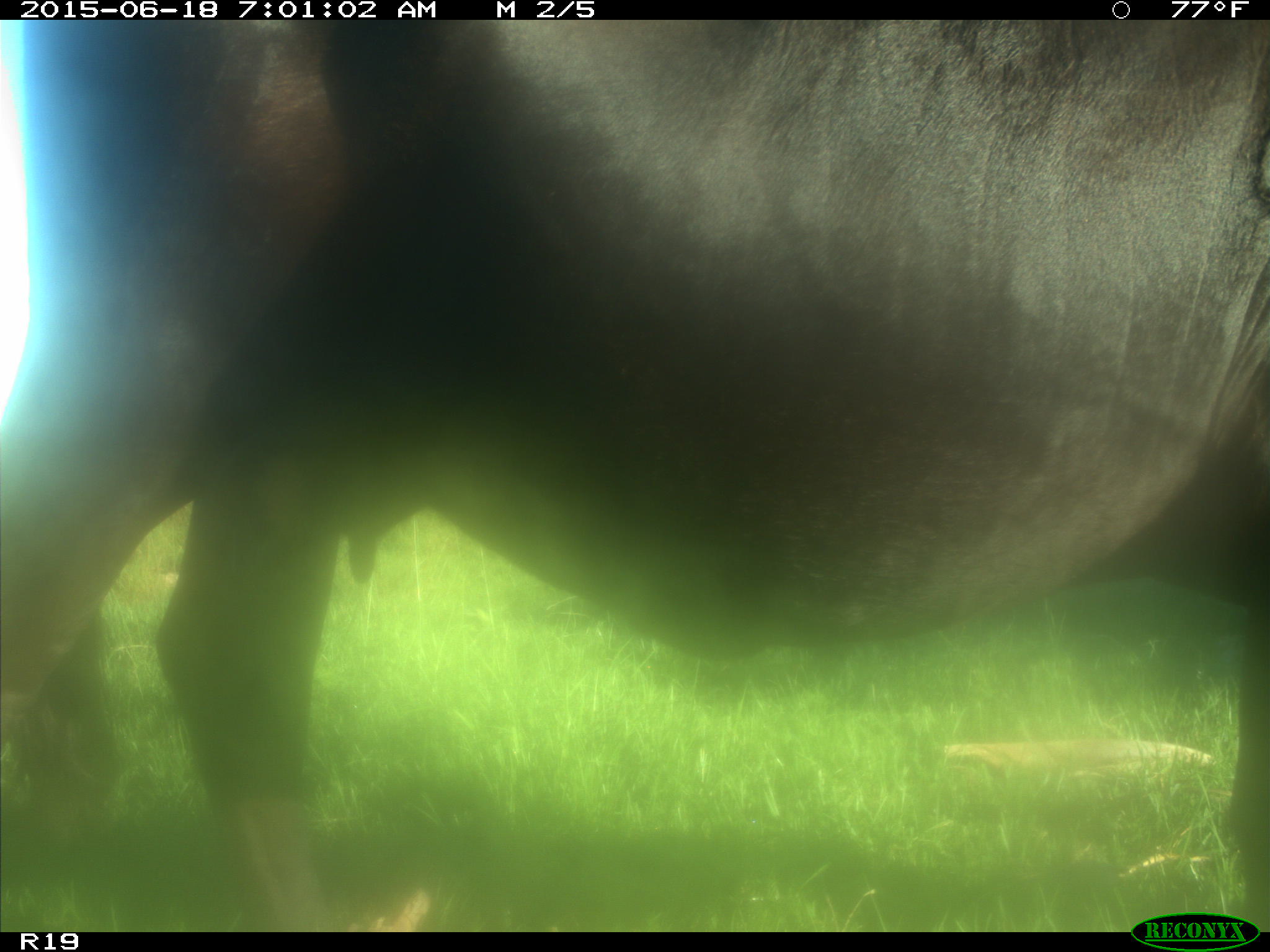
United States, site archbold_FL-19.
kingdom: Animalia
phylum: Chordata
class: Mammalia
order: Artiodactyla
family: Bovidae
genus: Bos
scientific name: Bos taurus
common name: domestic cow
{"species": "Bos taurus (domestic cow)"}